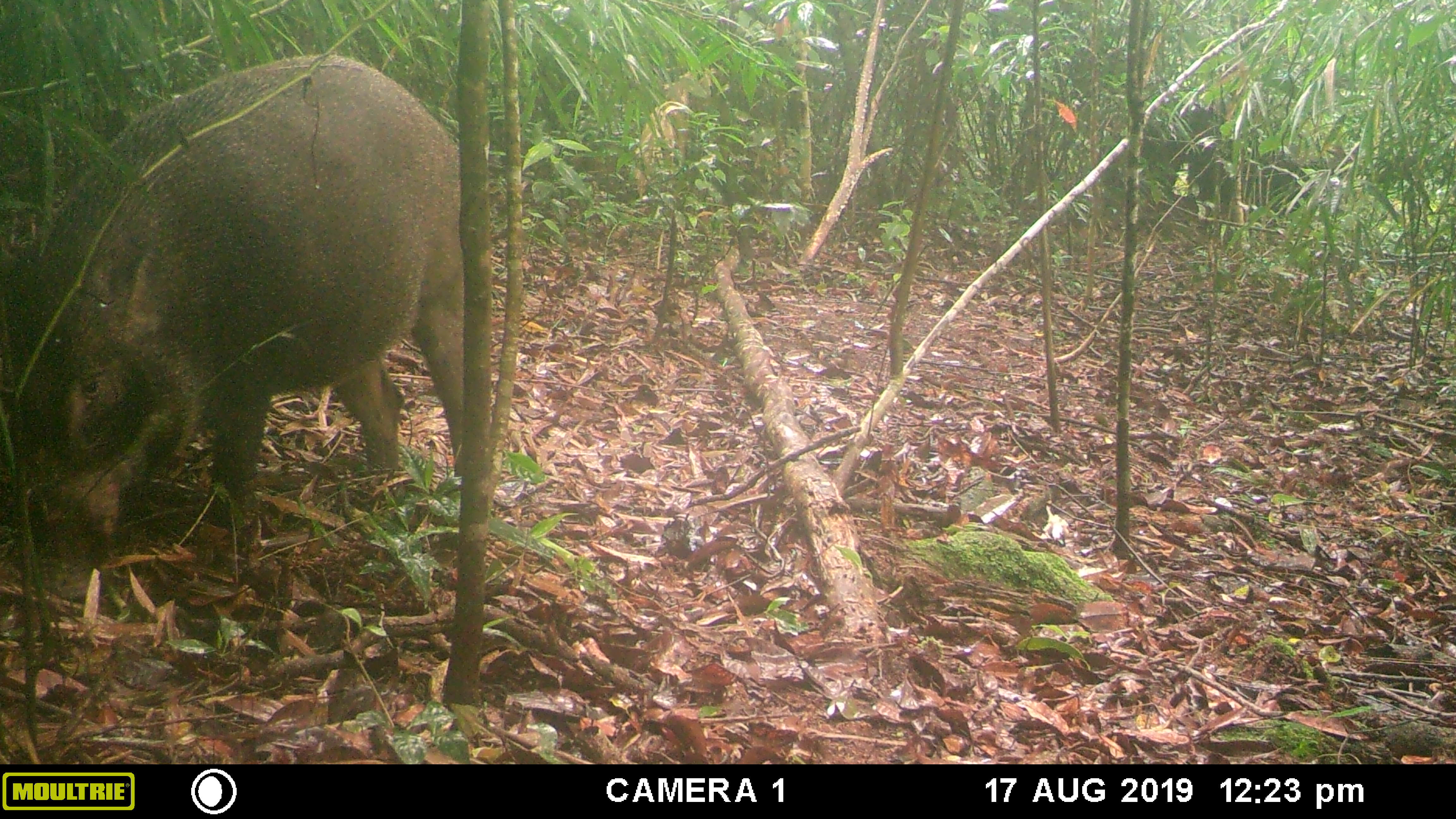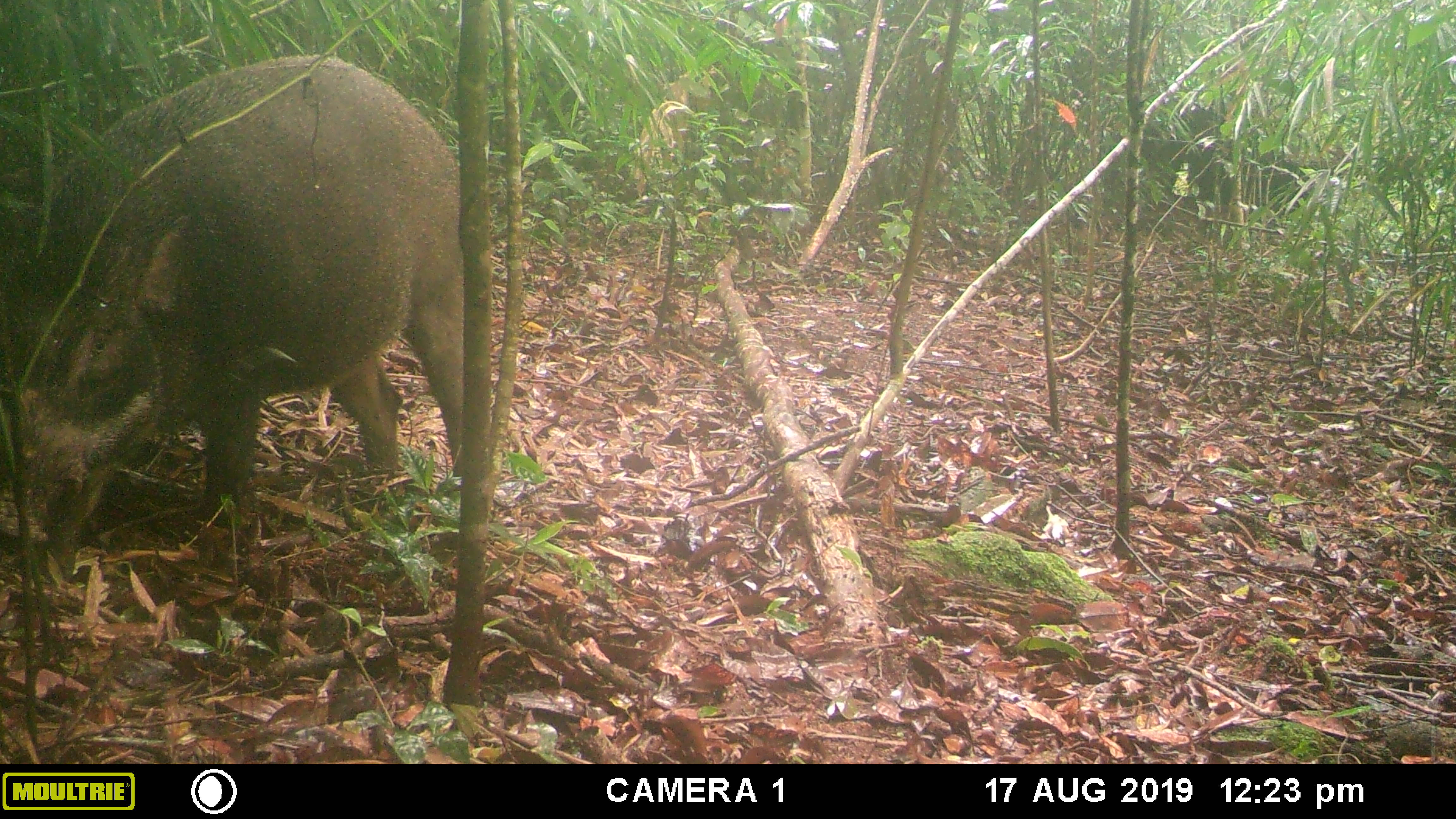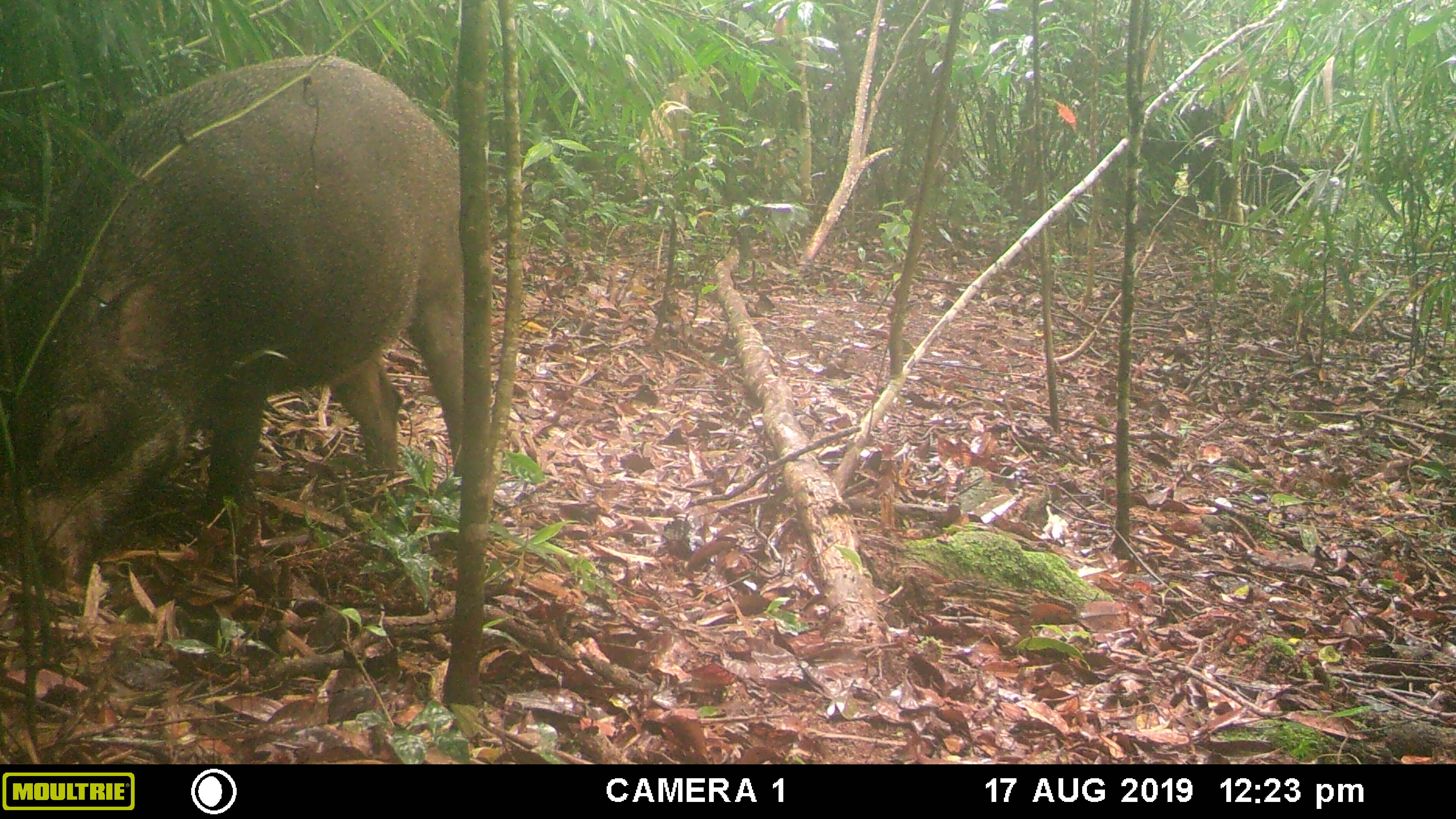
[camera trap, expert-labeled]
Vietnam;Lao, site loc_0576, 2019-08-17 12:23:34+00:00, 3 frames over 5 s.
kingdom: Animalia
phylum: Chordata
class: Mammalia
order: Artiodactyla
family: Suidae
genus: Sus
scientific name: Sus scrofa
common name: eurasian wild pig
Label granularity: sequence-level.